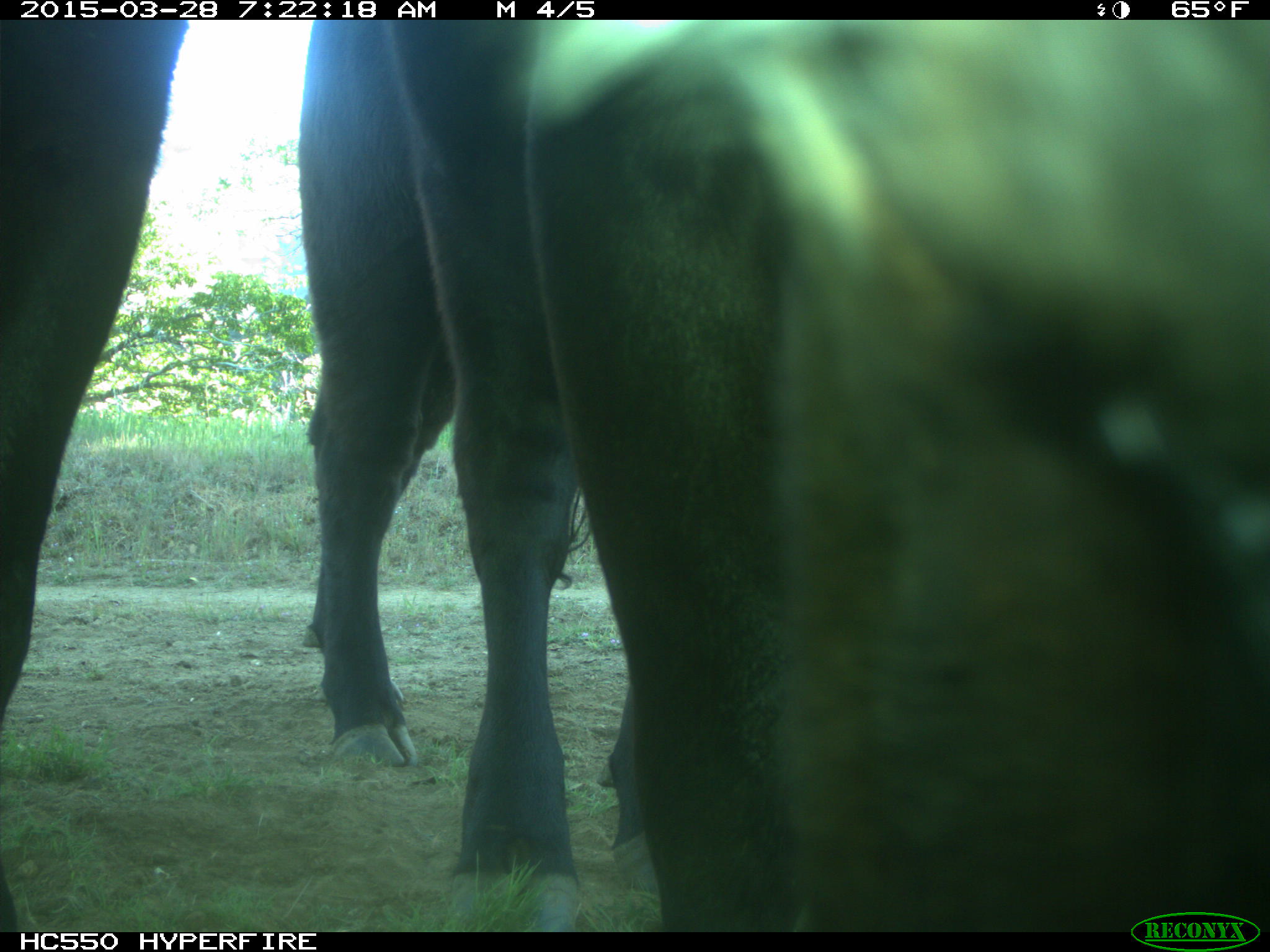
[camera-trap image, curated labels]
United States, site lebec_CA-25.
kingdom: Animalia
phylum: Chordata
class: Mammalia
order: Artiodactyla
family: Bovidae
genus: Bos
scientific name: Bos taurus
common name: domestic cow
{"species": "Bos taurus (domestic cow)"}